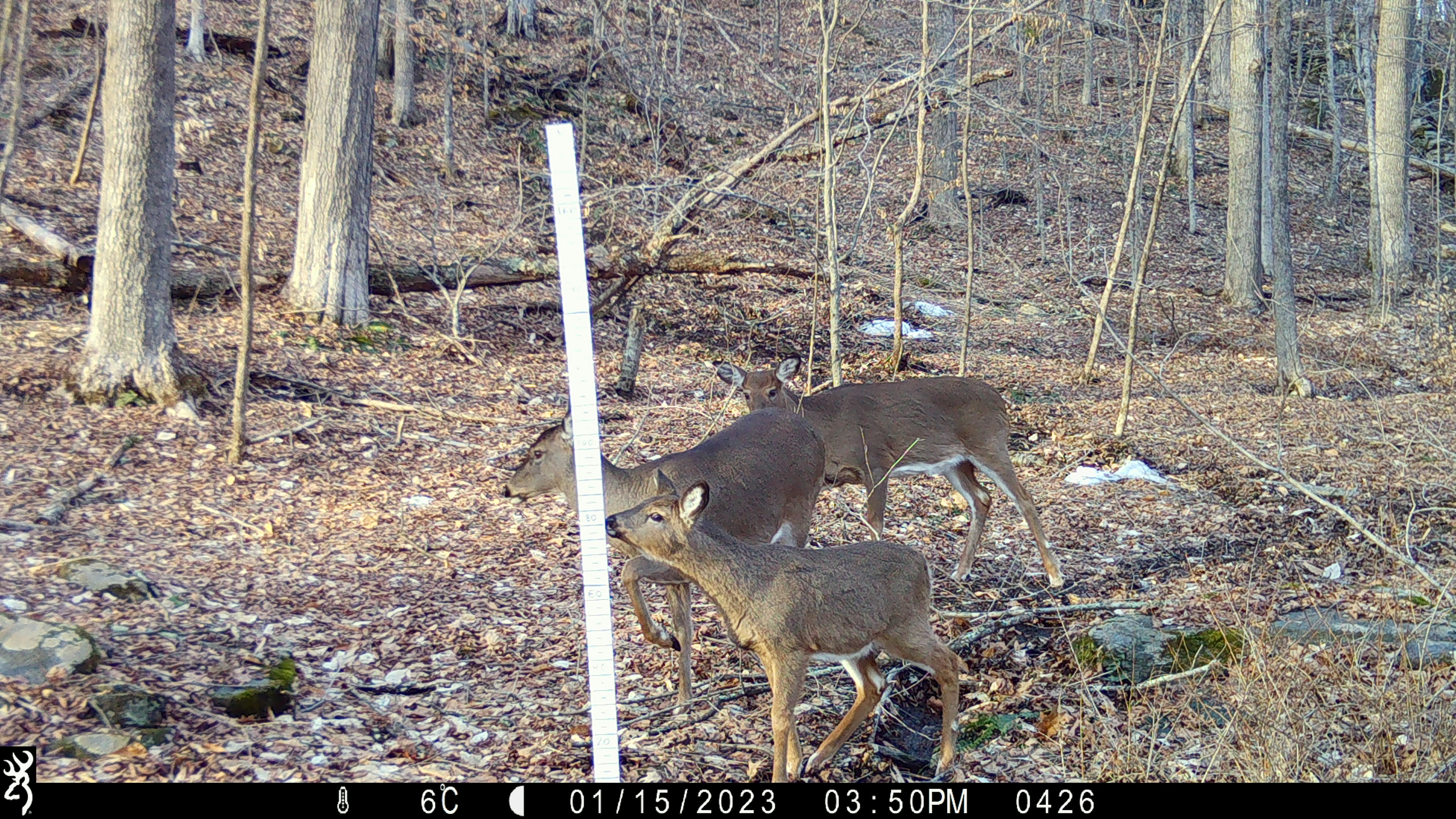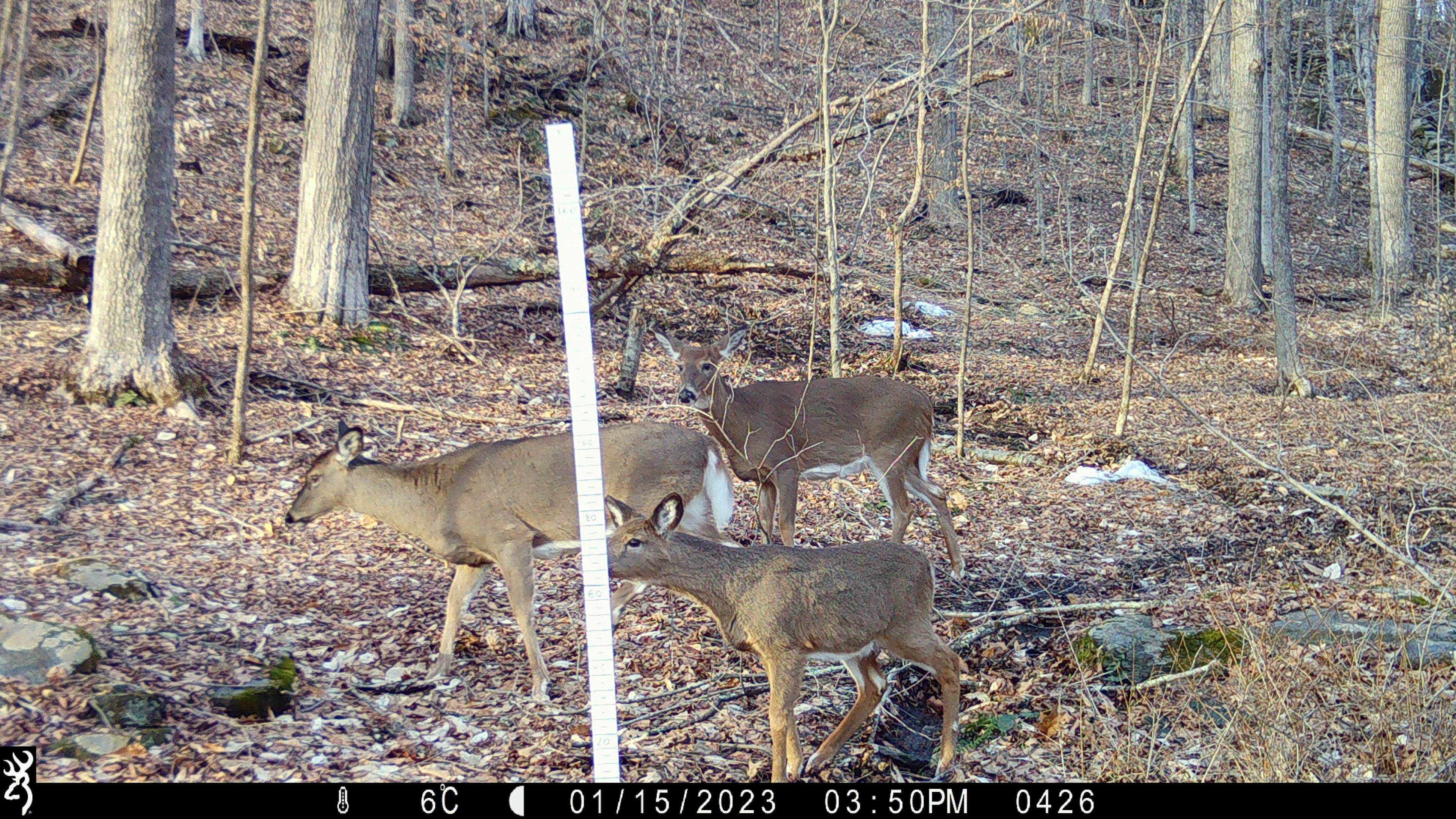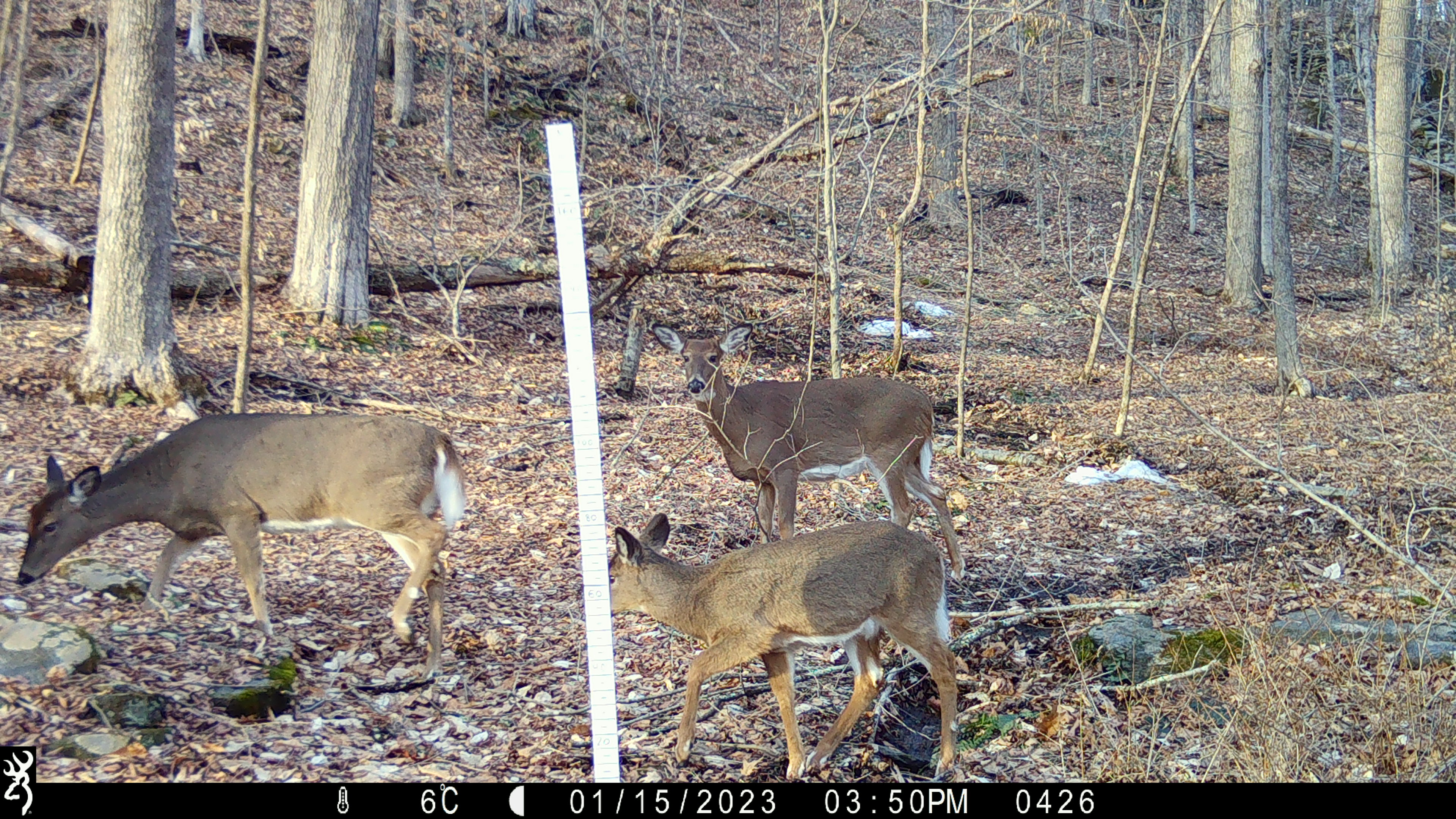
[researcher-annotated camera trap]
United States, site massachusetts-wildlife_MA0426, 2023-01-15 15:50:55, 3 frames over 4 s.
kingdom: Animalia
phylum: Chordata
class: Mammalia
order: Artiodactyla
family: Cervidae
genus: Odocoileus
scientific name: Odocoileus virginianus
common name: white-tailed deer